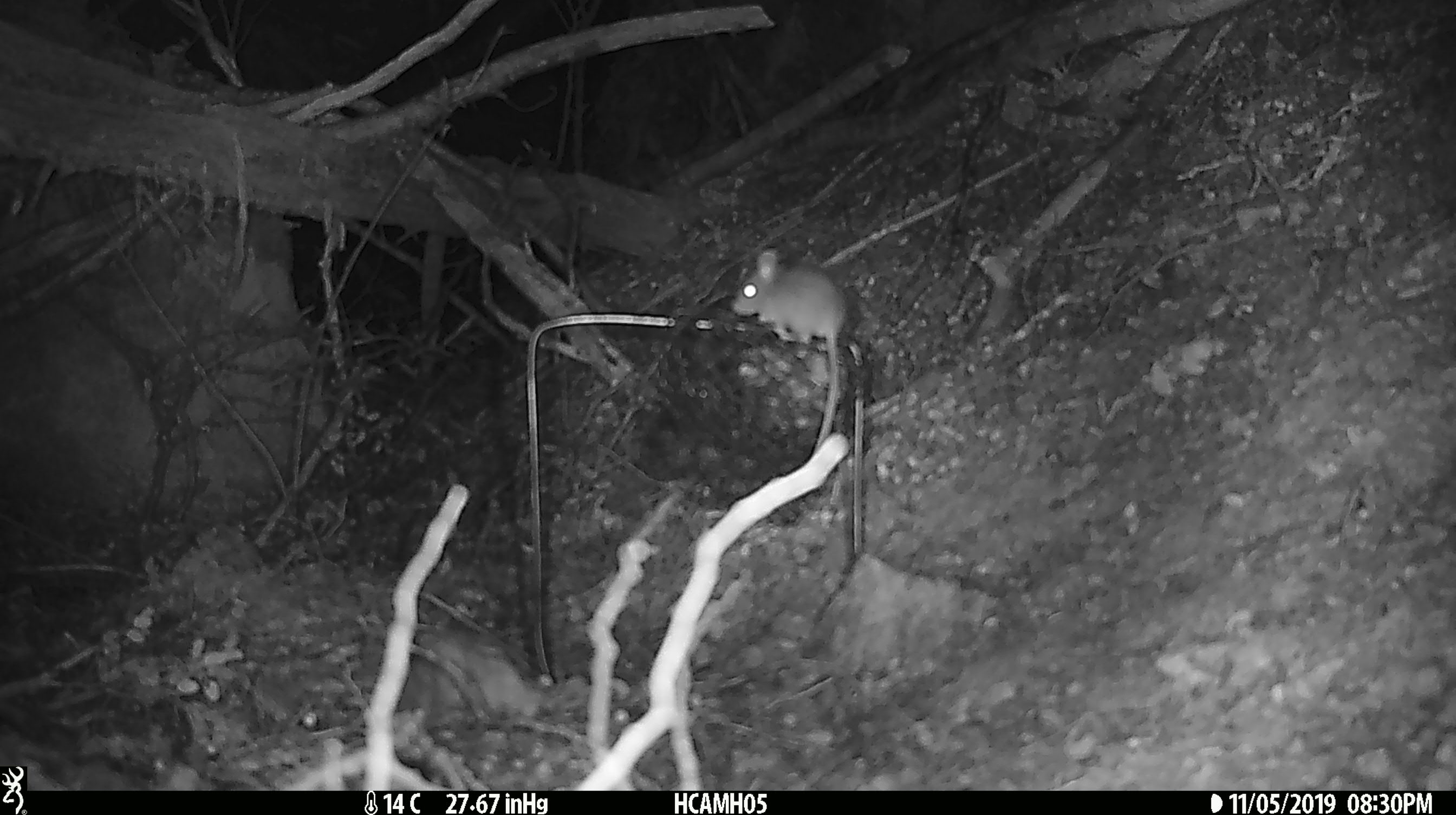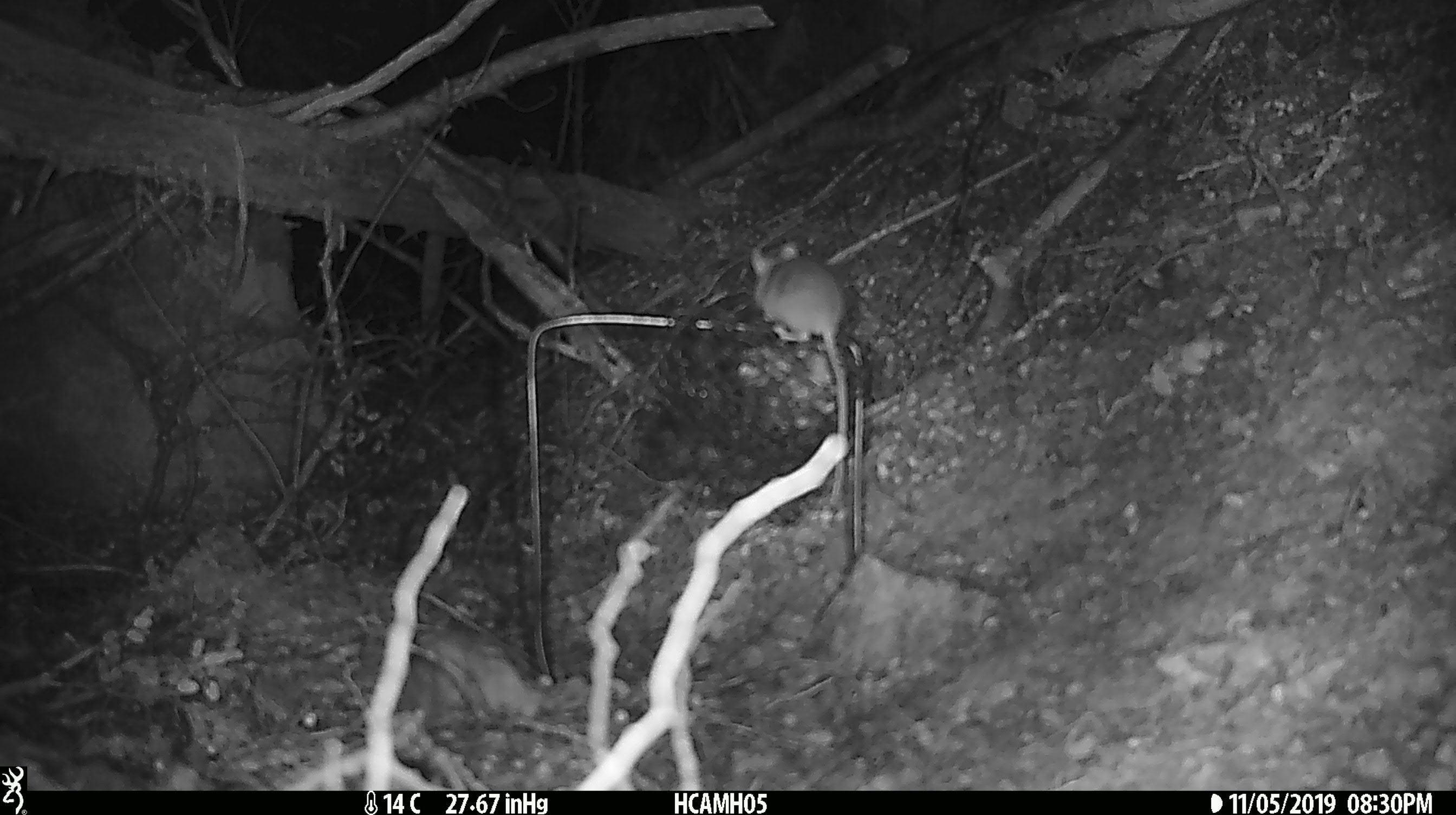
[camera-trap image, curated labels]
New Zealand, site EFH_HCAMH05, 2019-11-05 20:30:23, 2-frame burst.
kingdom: Animalia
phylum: Chordata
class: Mammalia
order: Rodentia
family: Muridae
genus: Mus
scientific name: Mus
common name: mouse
Mouse (Mus).